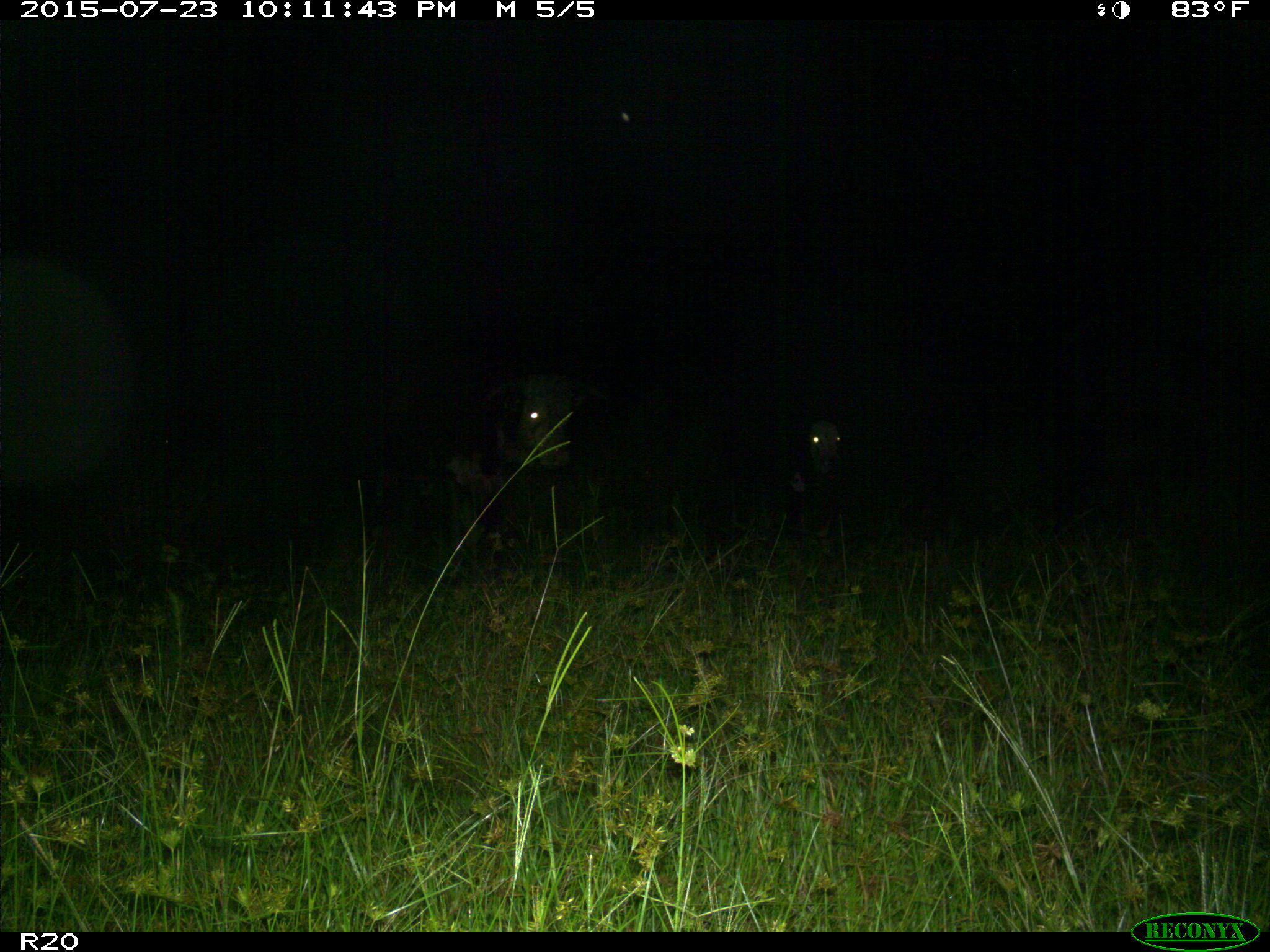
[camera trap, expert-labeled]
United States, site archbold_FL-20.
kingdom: Animalia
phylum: Chordata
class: Mammalia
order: Artiodactyla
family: Bovidae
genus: Bos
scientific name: Bos taurus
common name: domestic cow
Bos taurus (domestic cow).